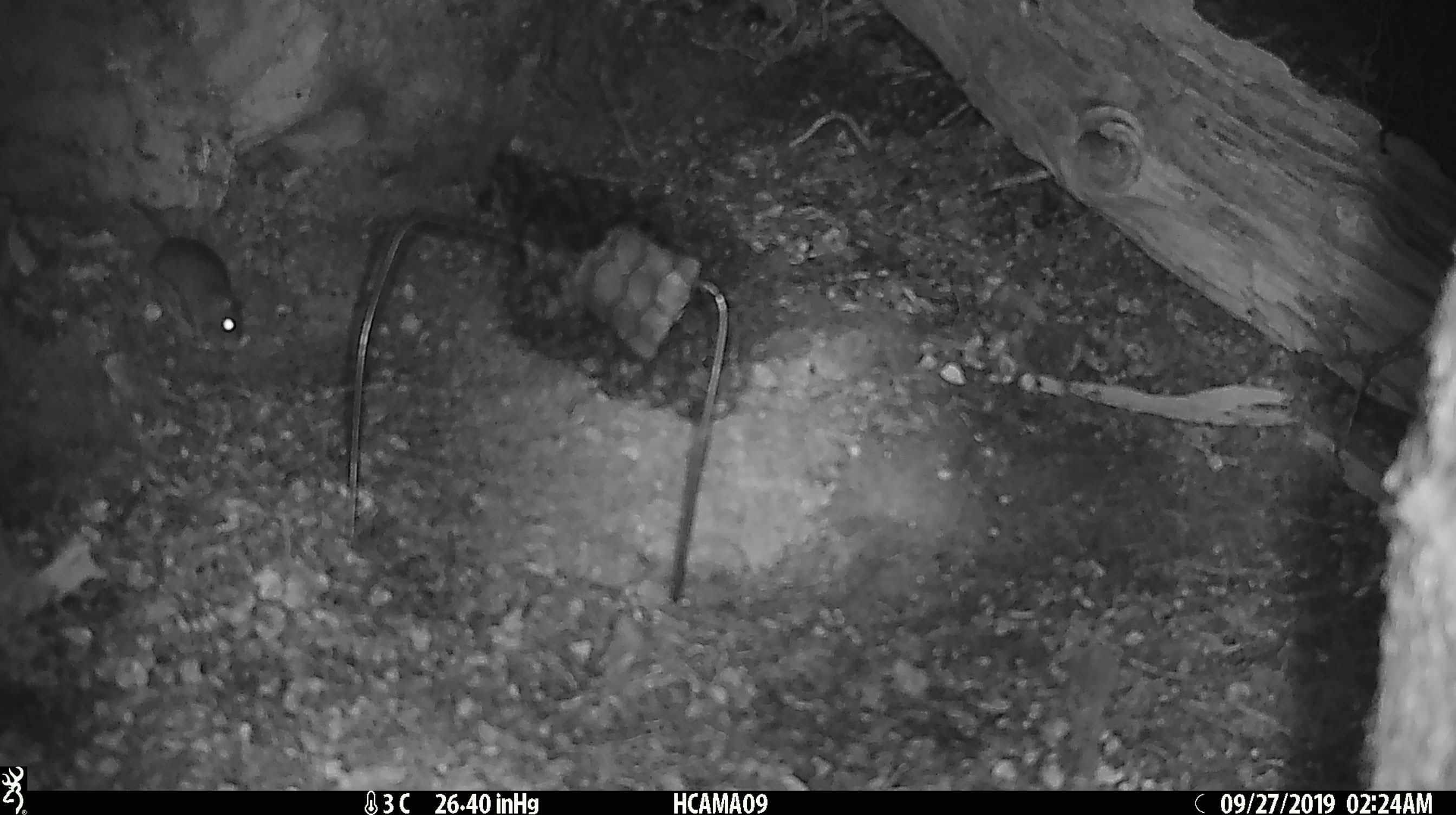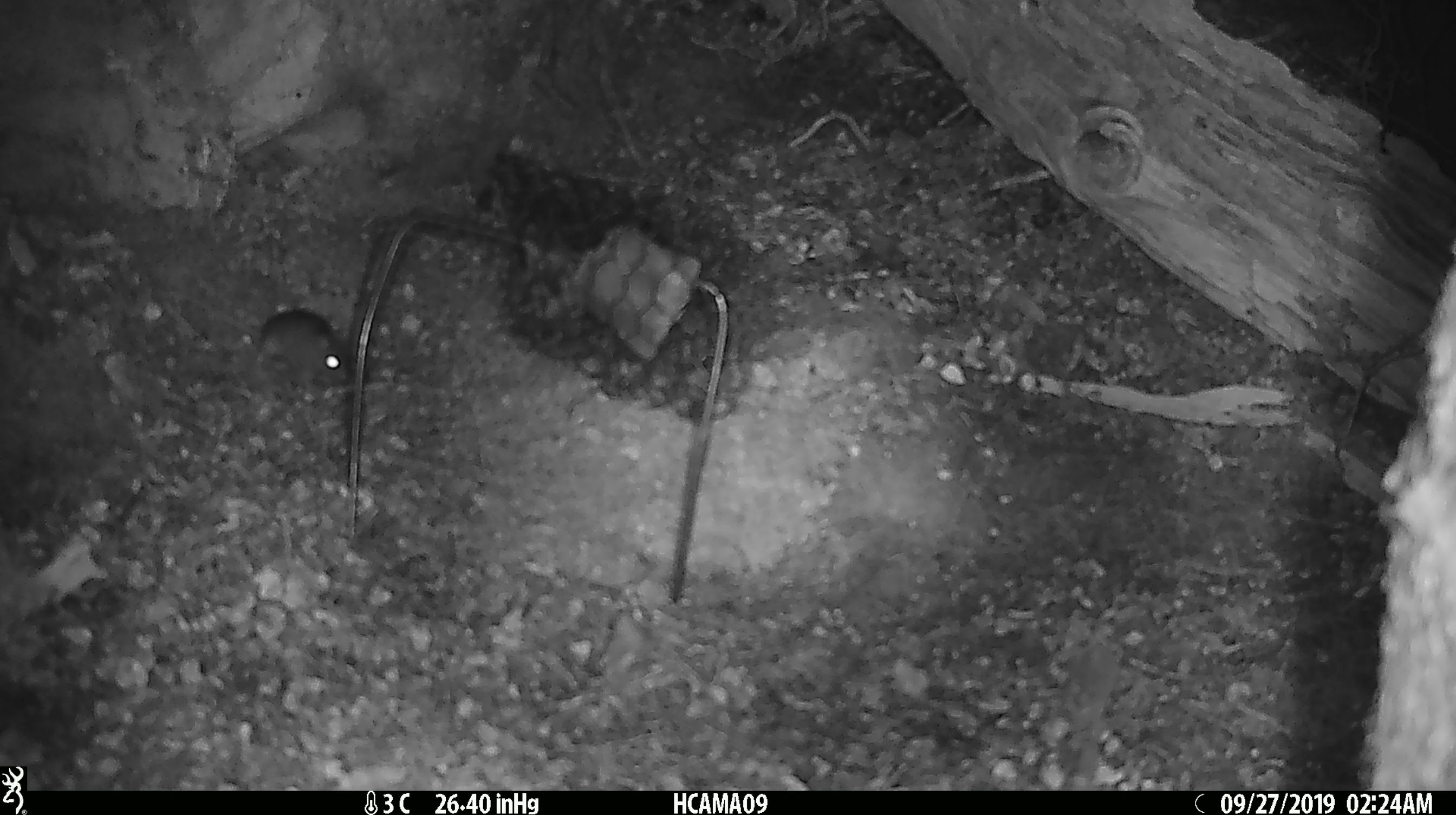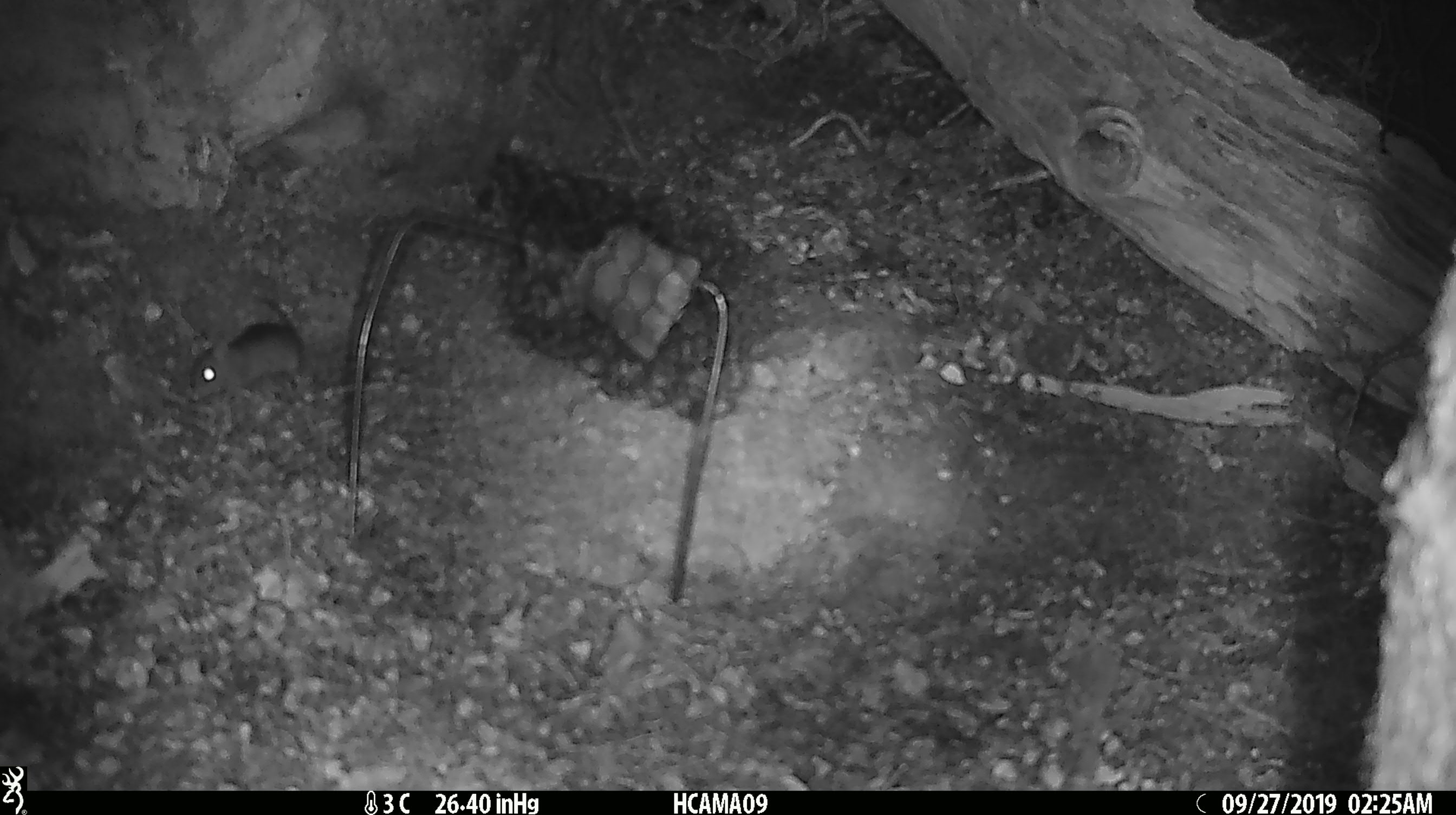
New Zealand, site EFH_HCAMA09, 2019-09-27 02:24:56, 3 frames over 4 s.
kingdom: Animalia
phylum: Chordata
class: Mammalia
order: Rodentia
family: Muridae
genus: Mus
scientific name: Mus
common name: mouse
Mouse (Mus).